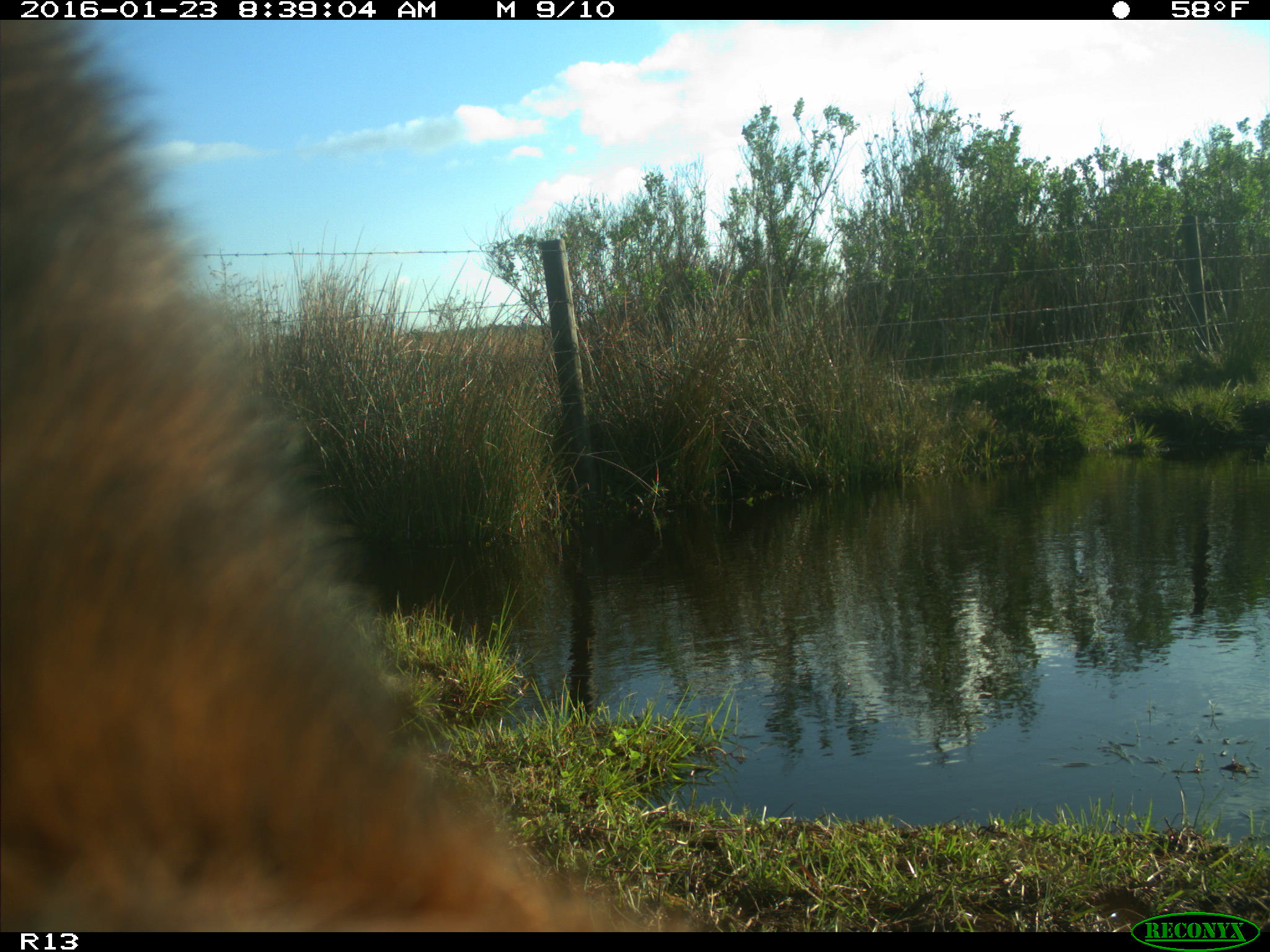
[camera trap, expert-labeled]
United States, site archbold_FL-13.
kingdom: Animalia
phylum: Chordata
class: Mammalia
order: Artiodactyla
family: Bovidae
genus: Bos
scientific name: Bos taurus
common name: domestic cow